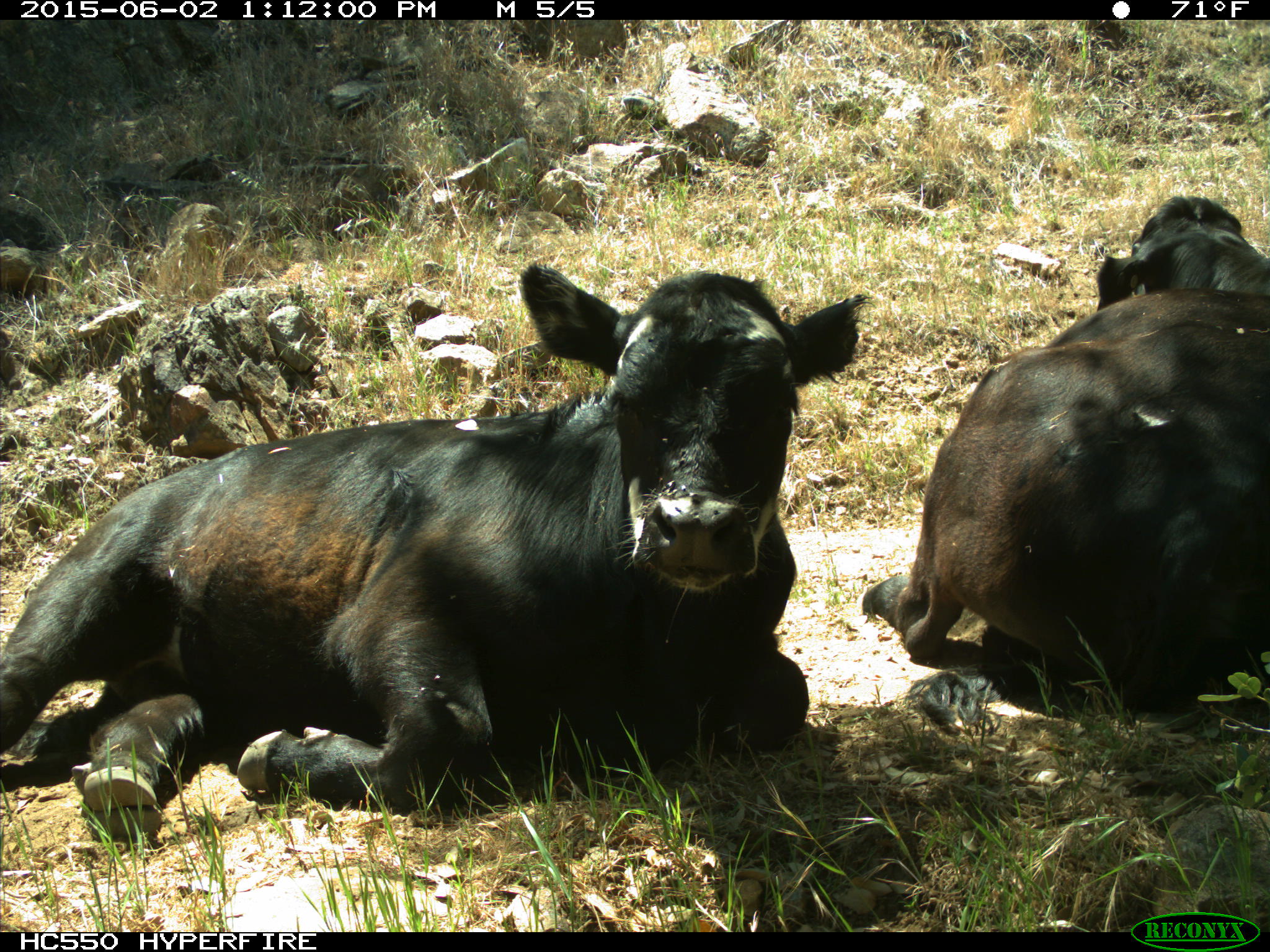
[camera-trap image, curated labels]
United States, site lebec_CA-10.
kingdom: Animalia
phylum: Chordata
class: Mammalia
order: Artiodactyla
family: Bovidae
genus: Bos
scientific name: Bos taurus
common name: domestic cow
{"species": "Bos taurus (domestic cow)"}